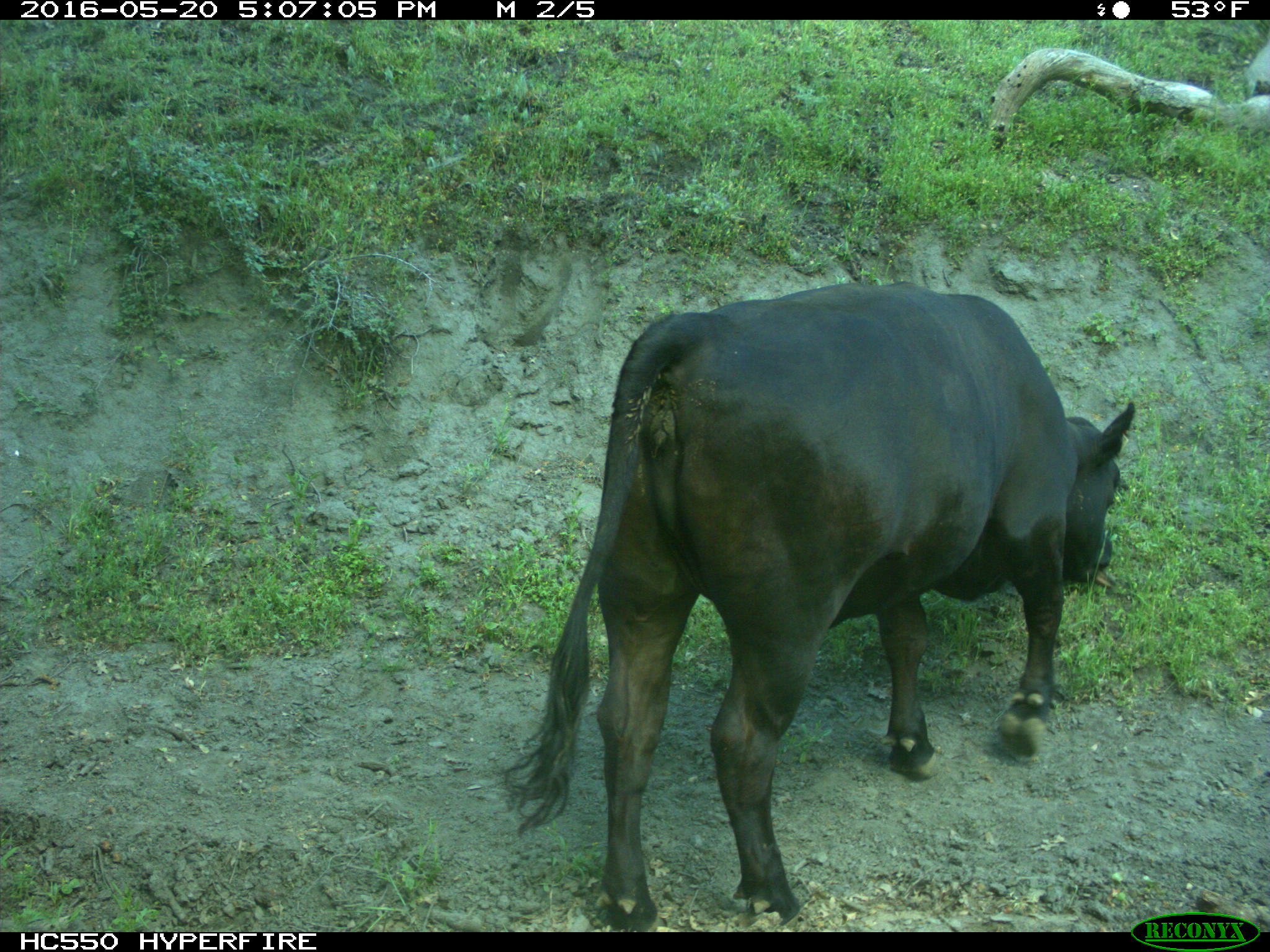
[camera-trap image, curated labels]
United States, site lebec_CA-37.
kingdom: Animalia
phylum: Chordata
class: Mammalia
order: Artiodactyla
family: Bovidae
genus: Bos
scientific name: Bos taurus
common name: domestic cow